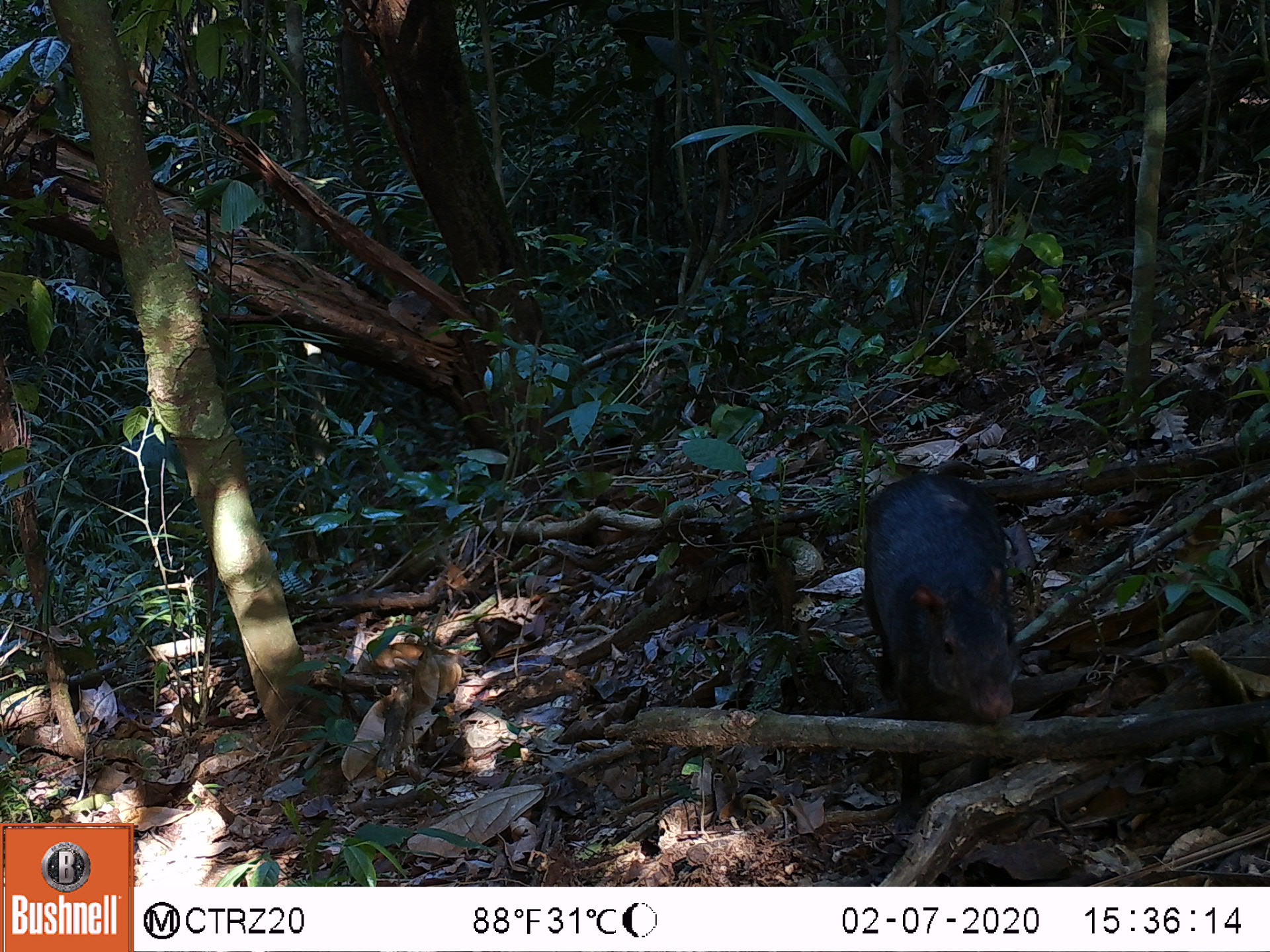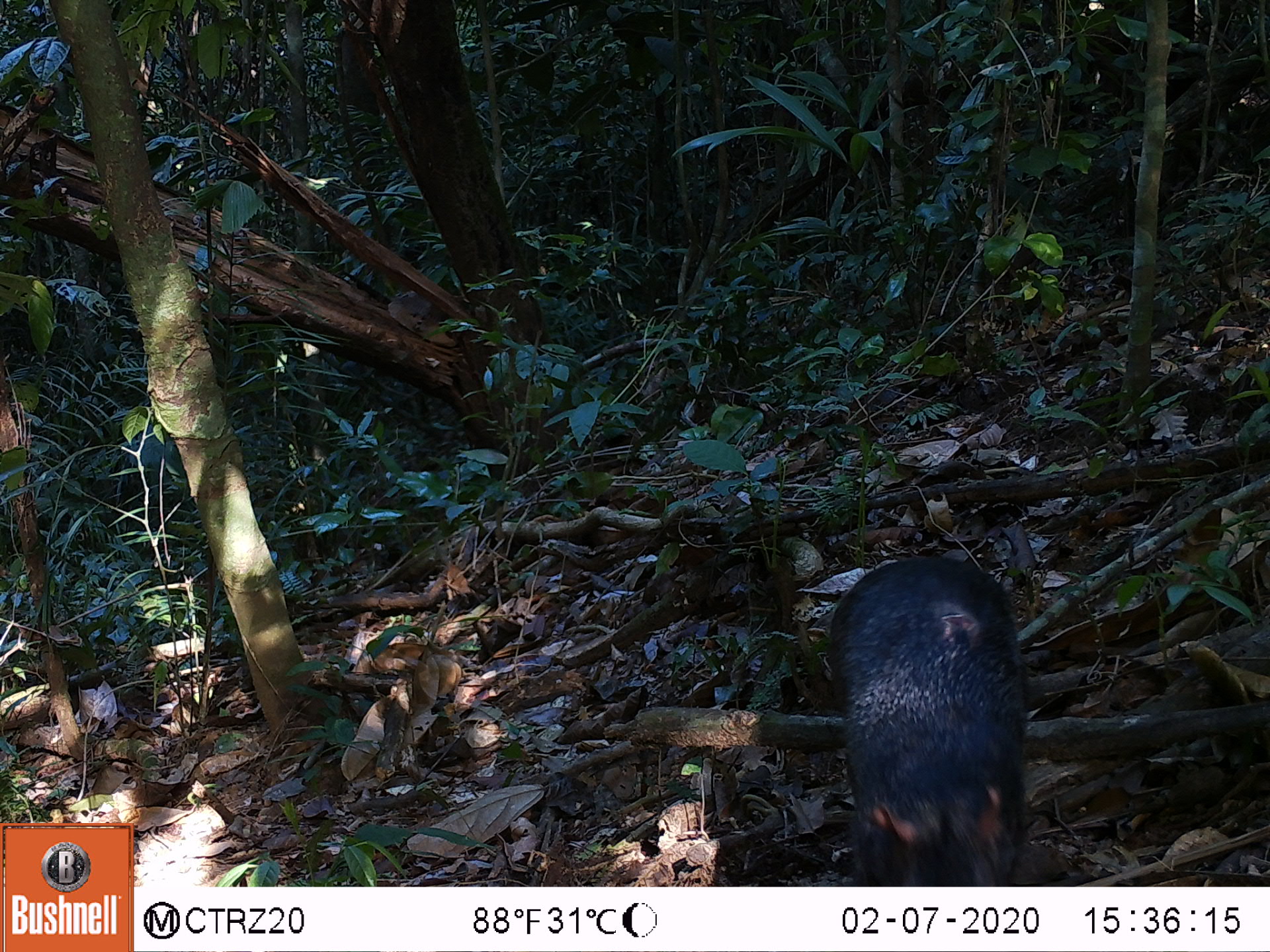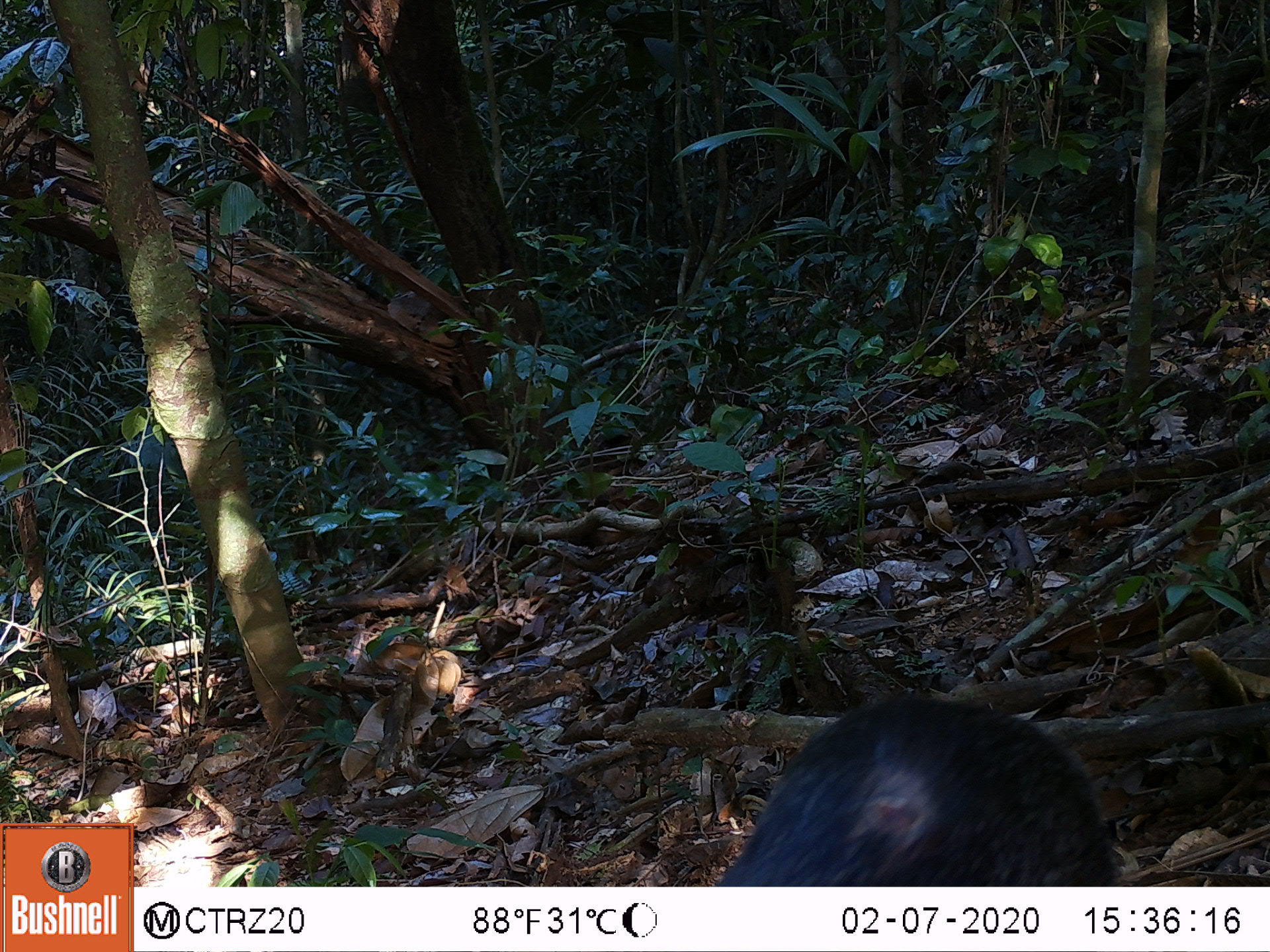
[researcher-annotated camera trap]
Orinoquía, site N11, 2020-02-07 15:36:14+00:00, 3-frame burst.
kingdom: Animalia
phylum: Chordata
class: Mammalia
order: Rodentia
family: Dasyproctidae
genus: Dasyprocta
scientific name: Dasyprocta fuliginosa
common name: black agouti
Black agouti (Dasyprocta fuliginosa).